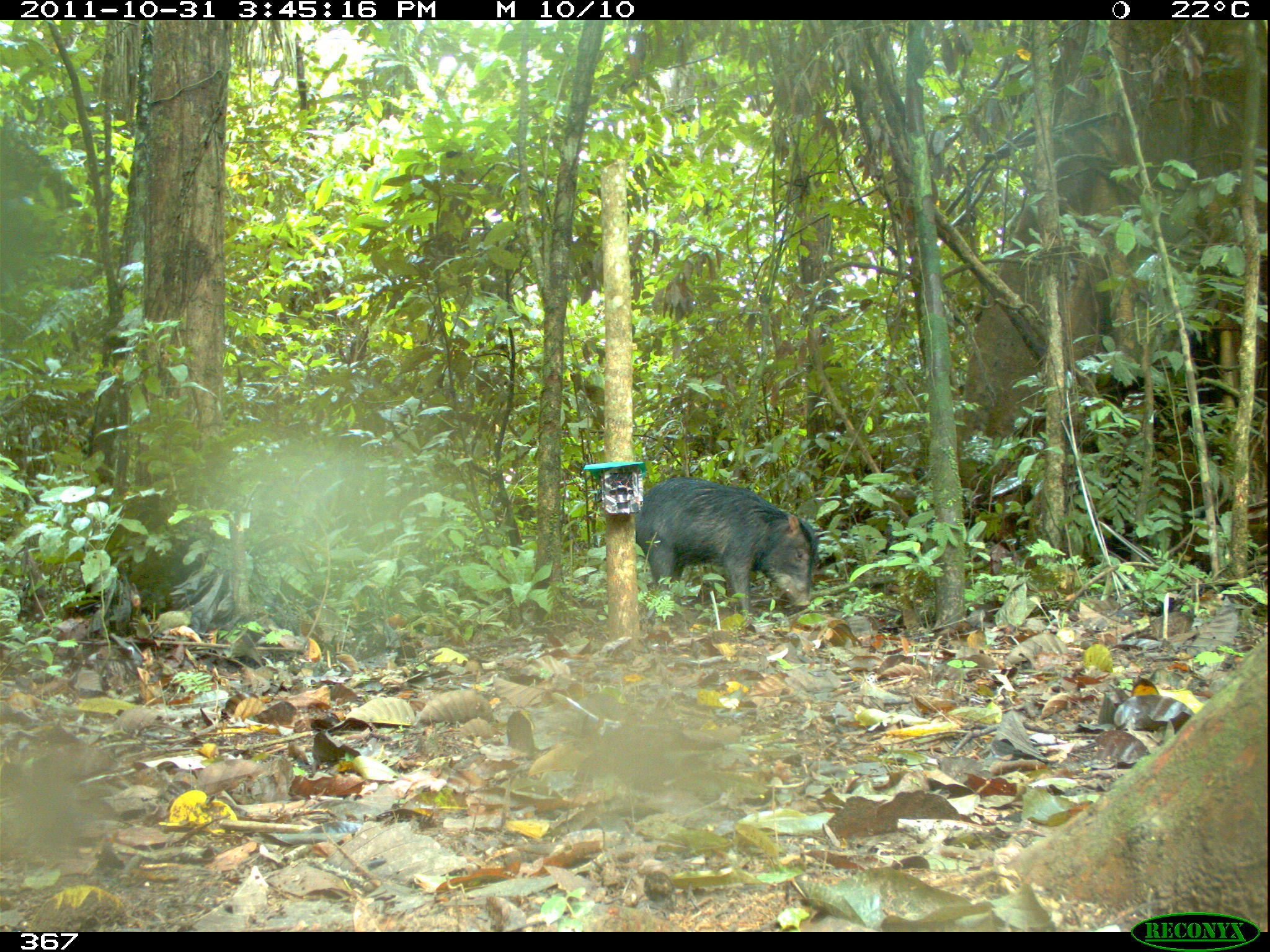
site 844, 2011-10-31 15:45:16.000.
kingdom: Animalia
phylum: Chordata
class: Mammalia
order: Artiodactyla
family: Tayassuidae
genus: Tayassu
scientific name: Tayassu pecari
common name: white-lipped peccary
Tayassu pecari (white-lipped peccary).